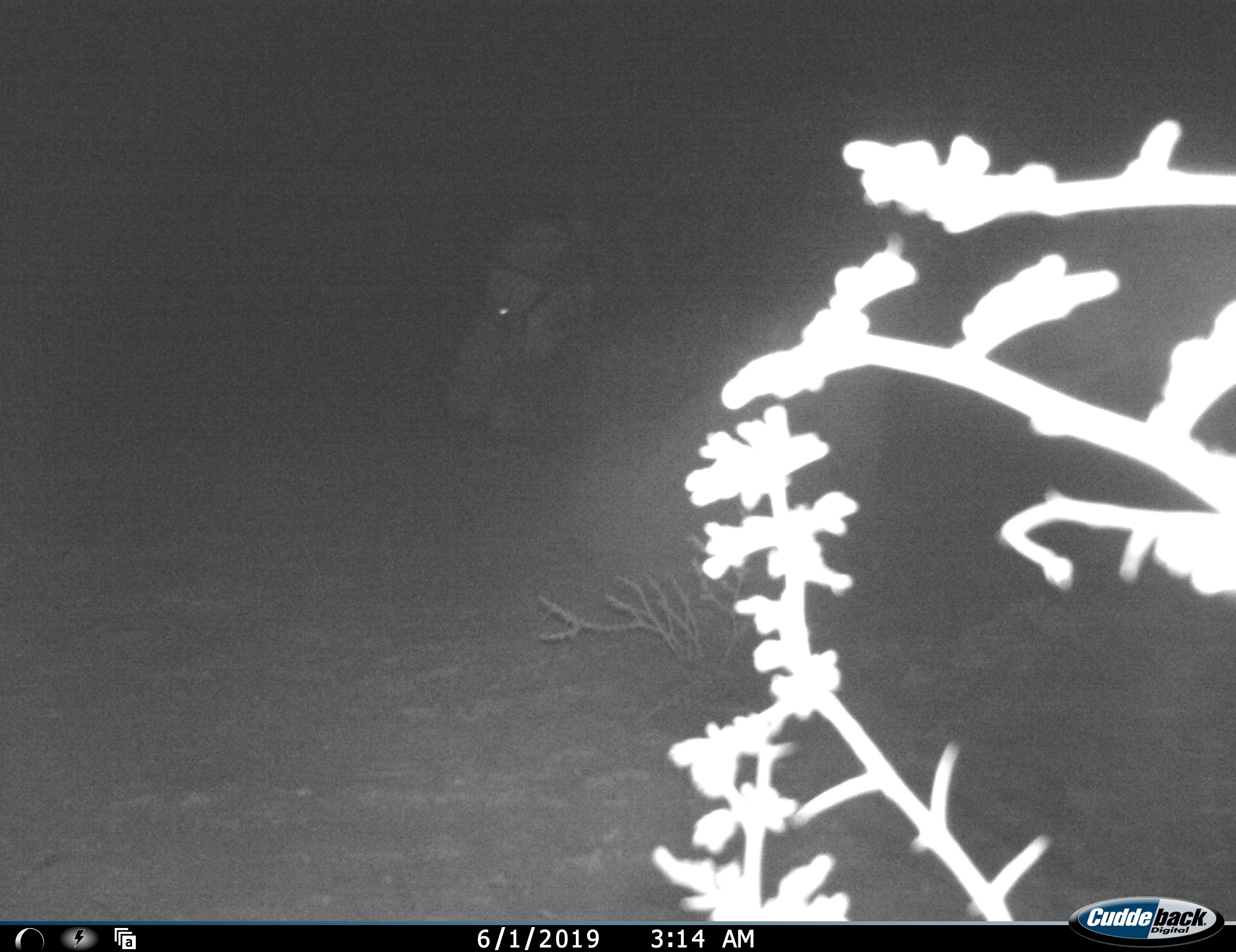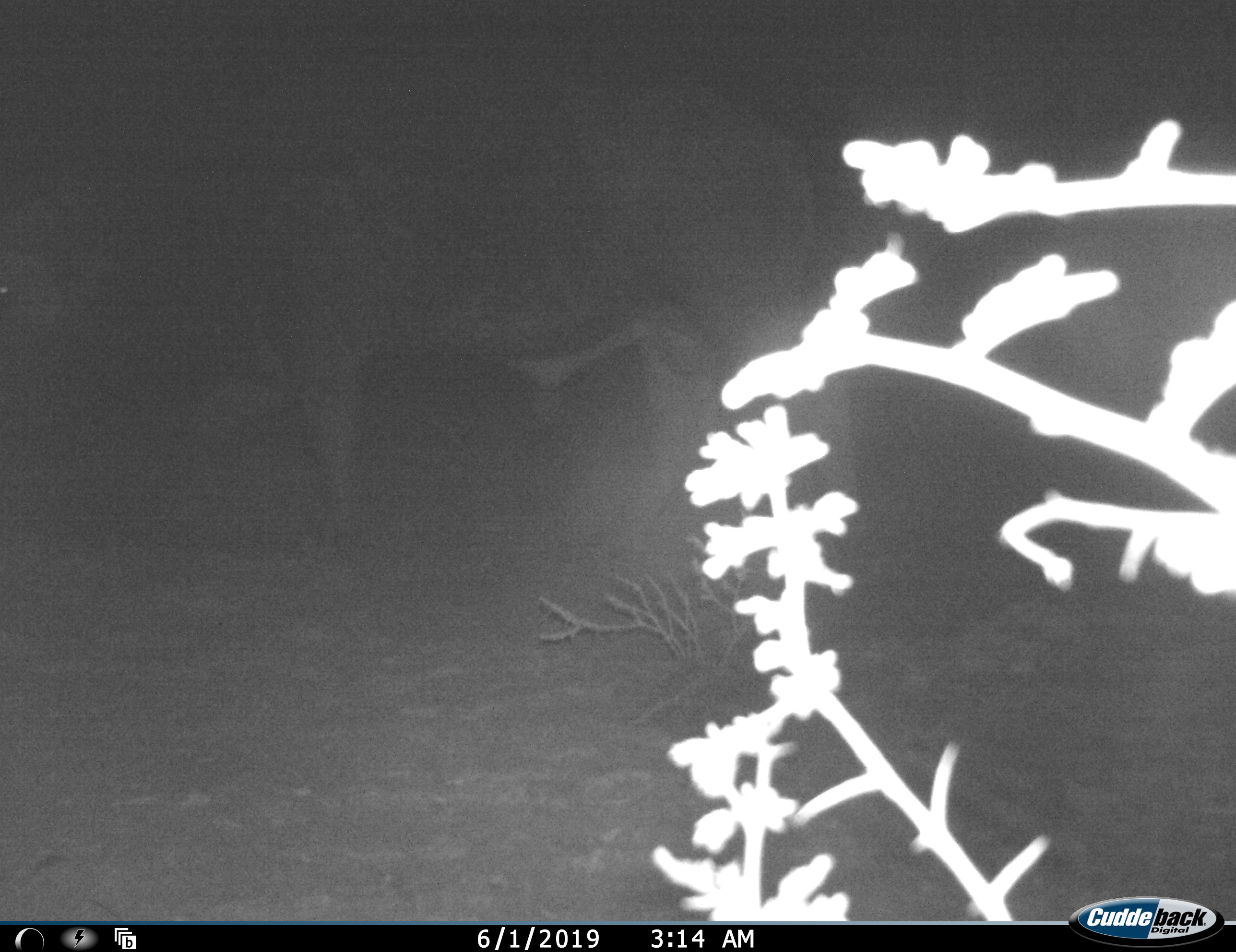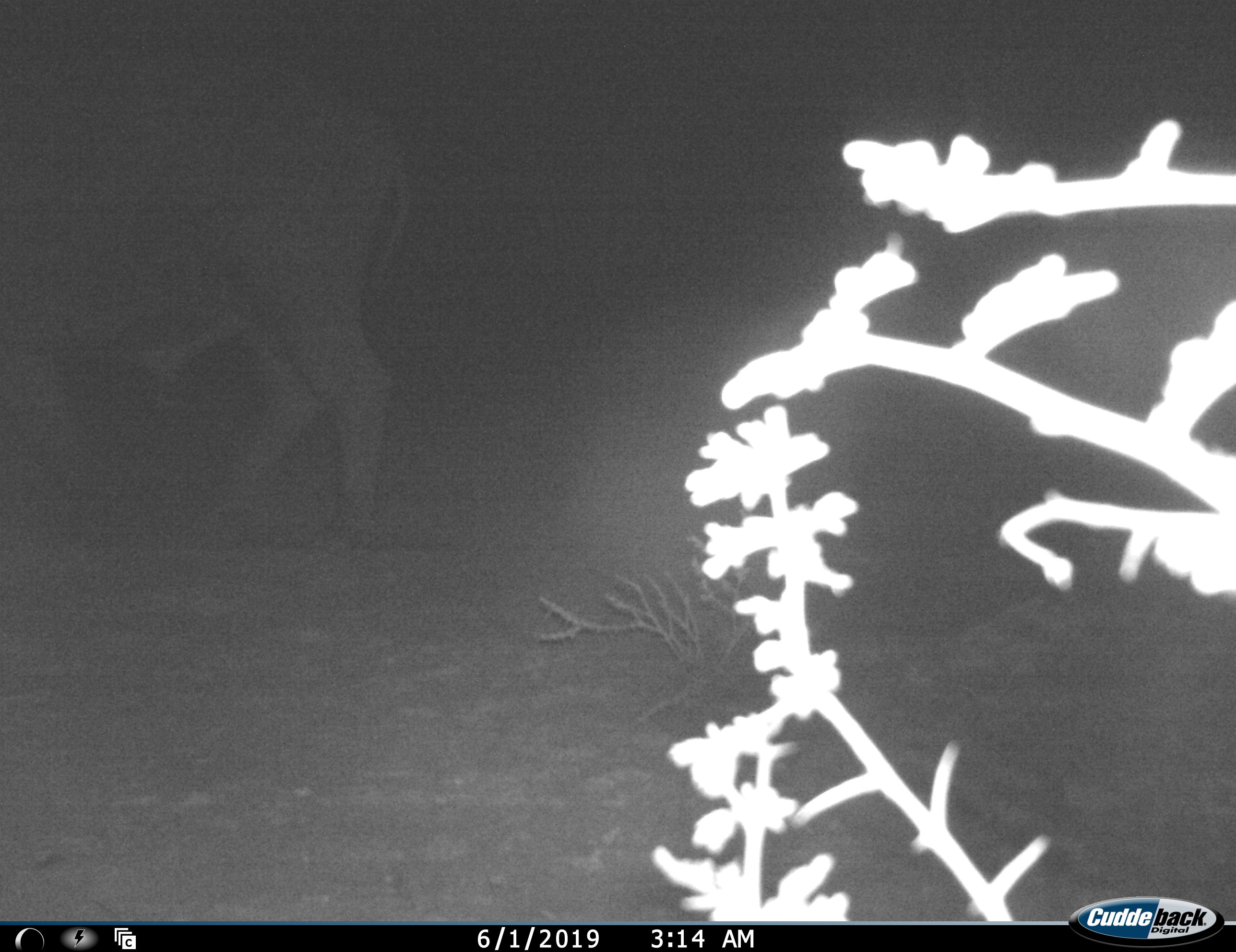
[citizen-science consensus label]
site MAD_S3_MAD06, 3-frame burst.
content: unidentified animal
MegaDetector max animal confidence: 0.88